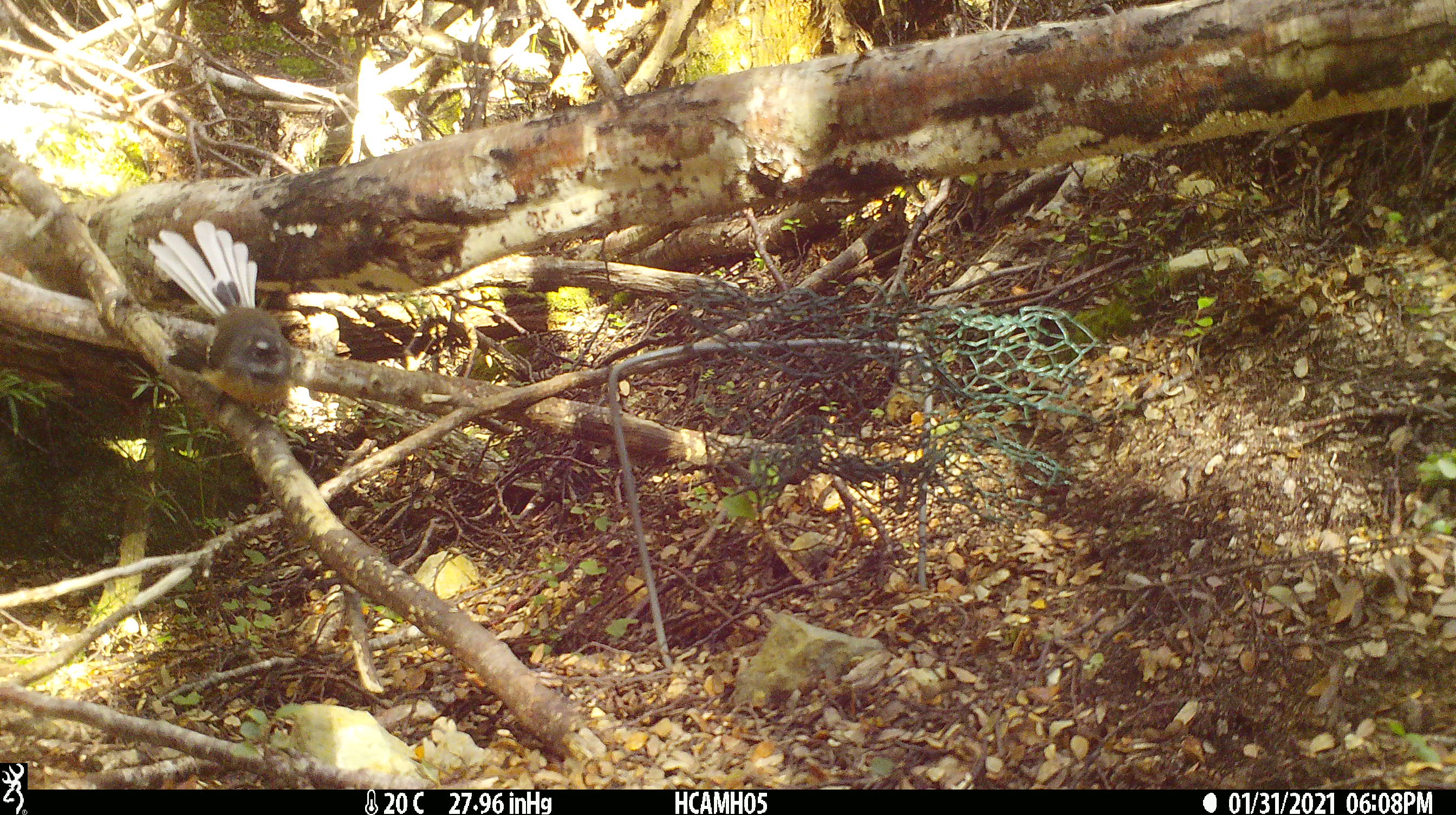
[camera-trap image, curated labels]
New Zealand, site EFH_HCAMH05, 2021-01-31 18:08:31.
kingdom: Animalia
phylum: Chordata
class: Aves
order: Passeriformes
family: Rhipiduridae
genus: Rhipidura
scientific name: Rhipidura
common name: fantails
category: fantail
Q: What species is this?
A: Fantail (fantails) (Rhipidura).